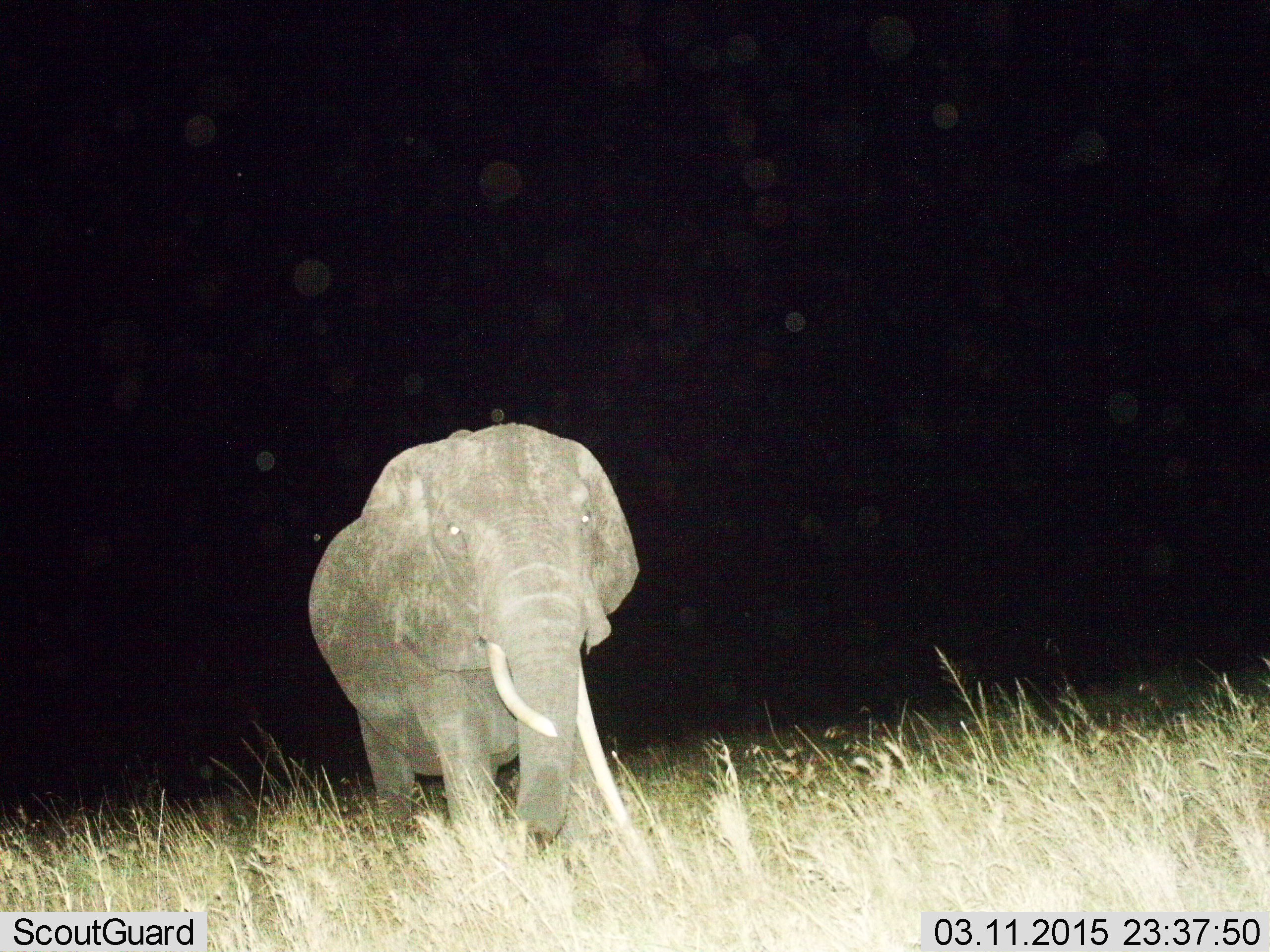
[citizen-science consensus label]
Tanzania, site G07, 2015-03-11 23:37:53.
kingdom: Animalia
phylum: Chordata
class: Mammalia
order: Proboscidea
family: Elephantidae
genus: Loxodonta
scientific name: Loxodonta africana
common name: african bush elephant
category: elephant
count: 1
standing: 30%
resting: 0%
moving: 70%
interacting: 0%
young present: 0%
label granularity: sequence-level